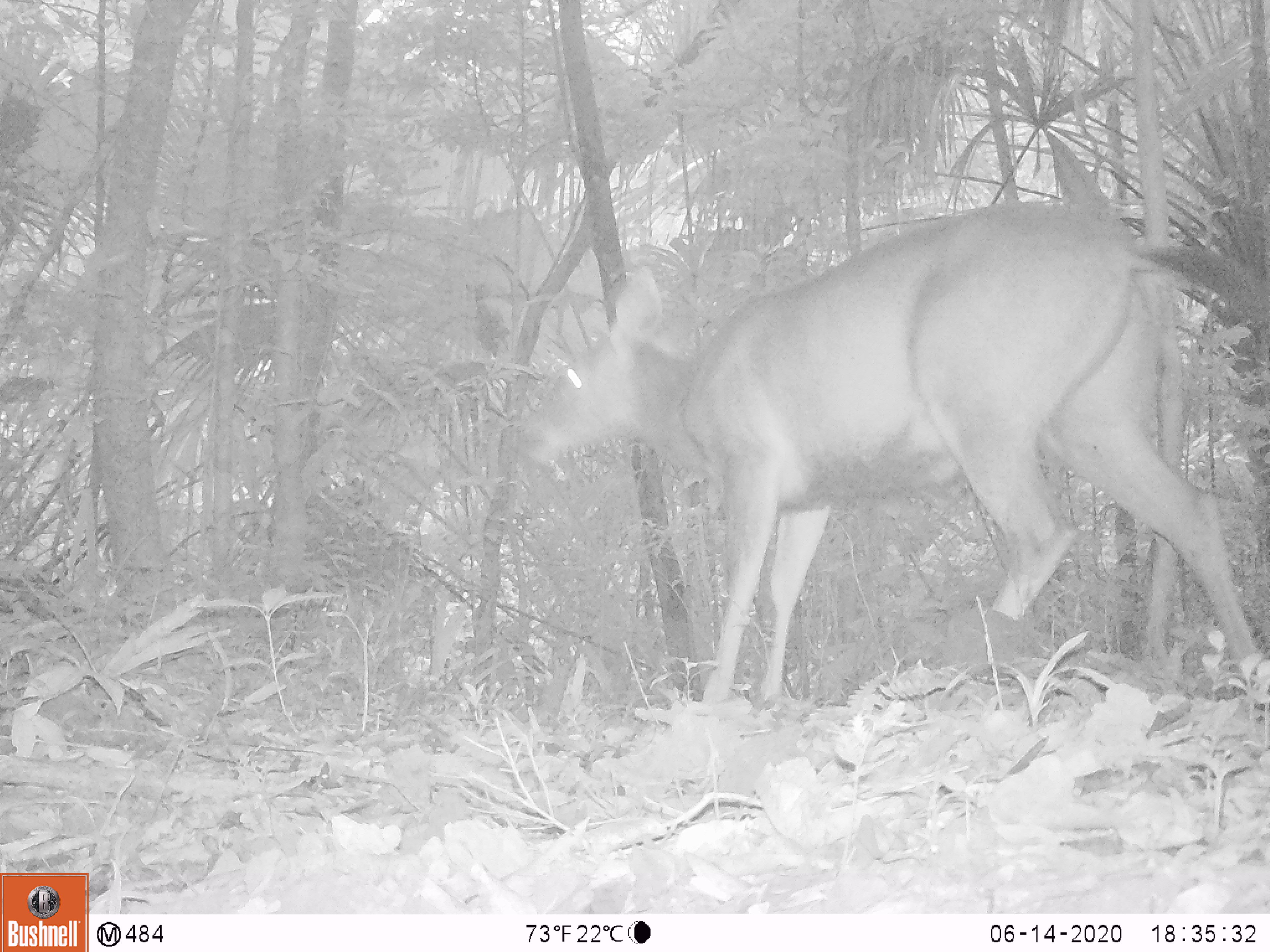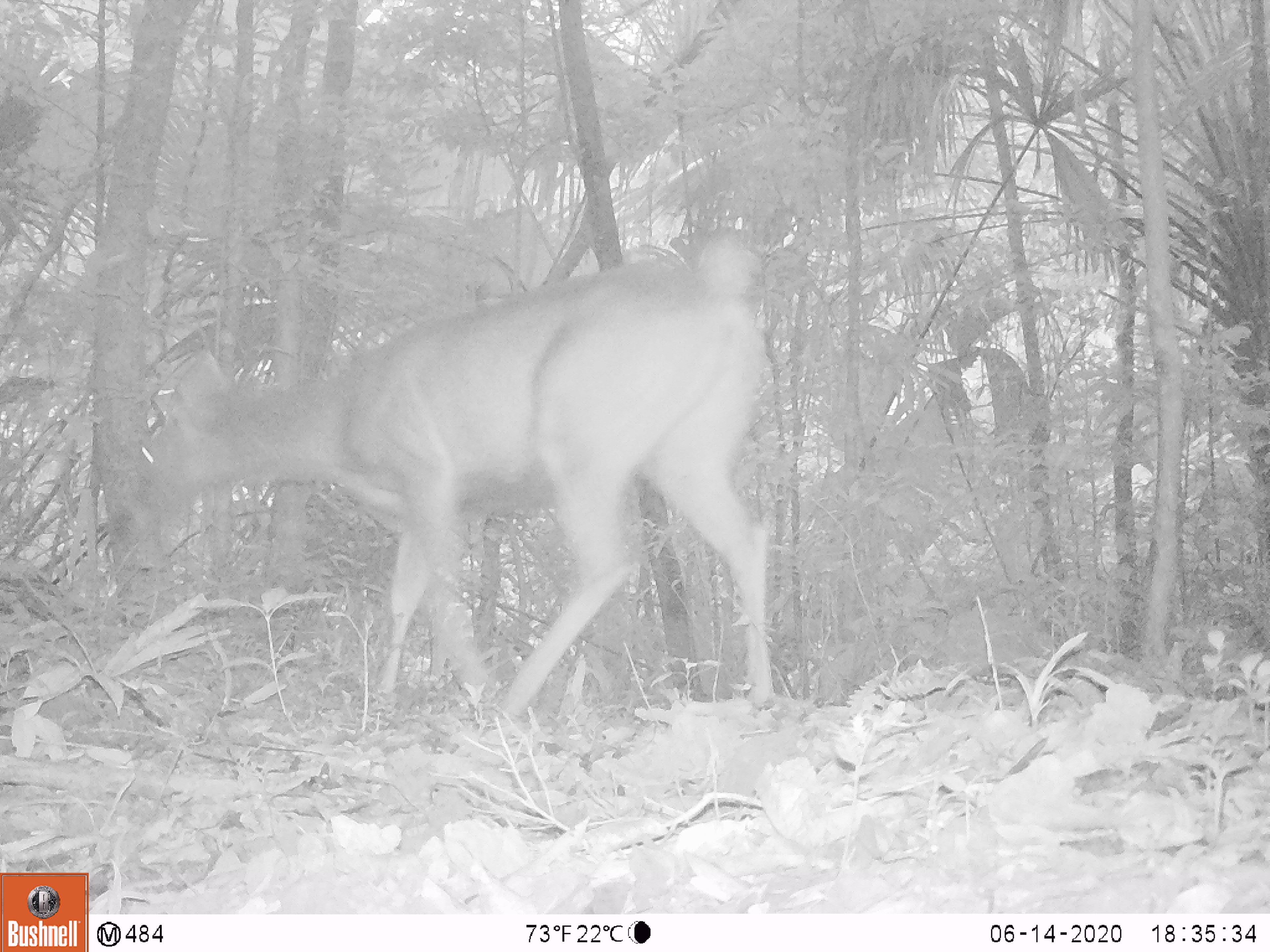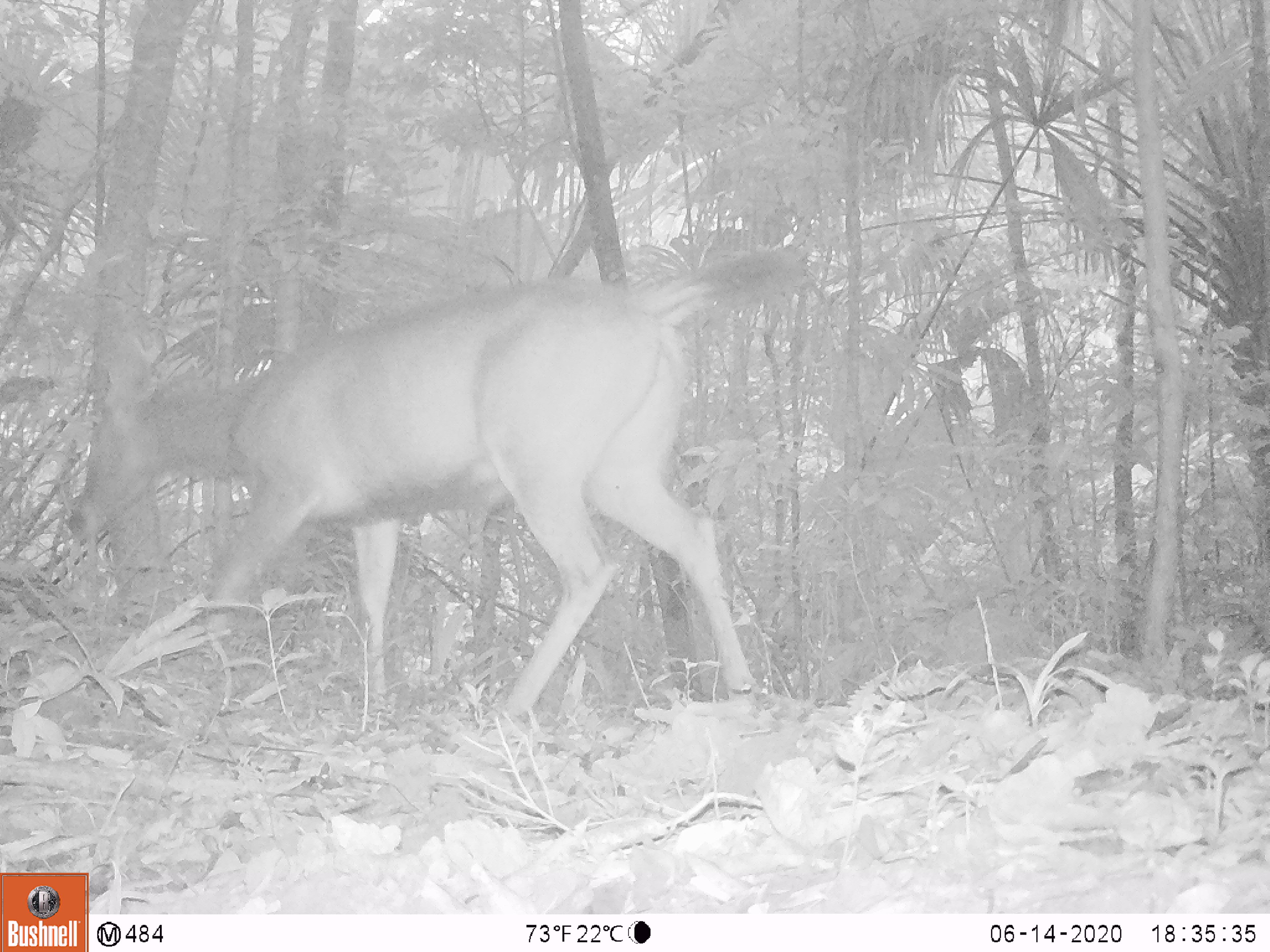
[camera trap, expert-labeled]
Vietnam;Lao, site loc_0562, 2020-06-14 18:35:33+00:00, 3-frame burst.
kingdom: Animalia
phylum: Chordata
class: Mammalia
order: Artiodactyla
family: Cervidae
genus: Rusa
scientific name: Rusa unicolor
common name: sambar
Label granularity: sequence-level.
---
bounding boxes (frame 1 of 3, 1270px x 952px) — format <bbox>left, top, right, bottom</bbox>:
sambar: <bbox>517, 200, 1259, 709</bbox>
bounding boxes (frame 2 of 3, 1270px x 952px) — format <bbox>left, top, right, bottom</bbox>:
sambar: <bbox>121, 238, 778, 727</bbox>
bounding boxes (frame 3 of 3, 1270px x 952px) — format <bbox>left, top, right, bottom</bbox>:
sambar: <bbox>64, 245, 793, 719</bbox>